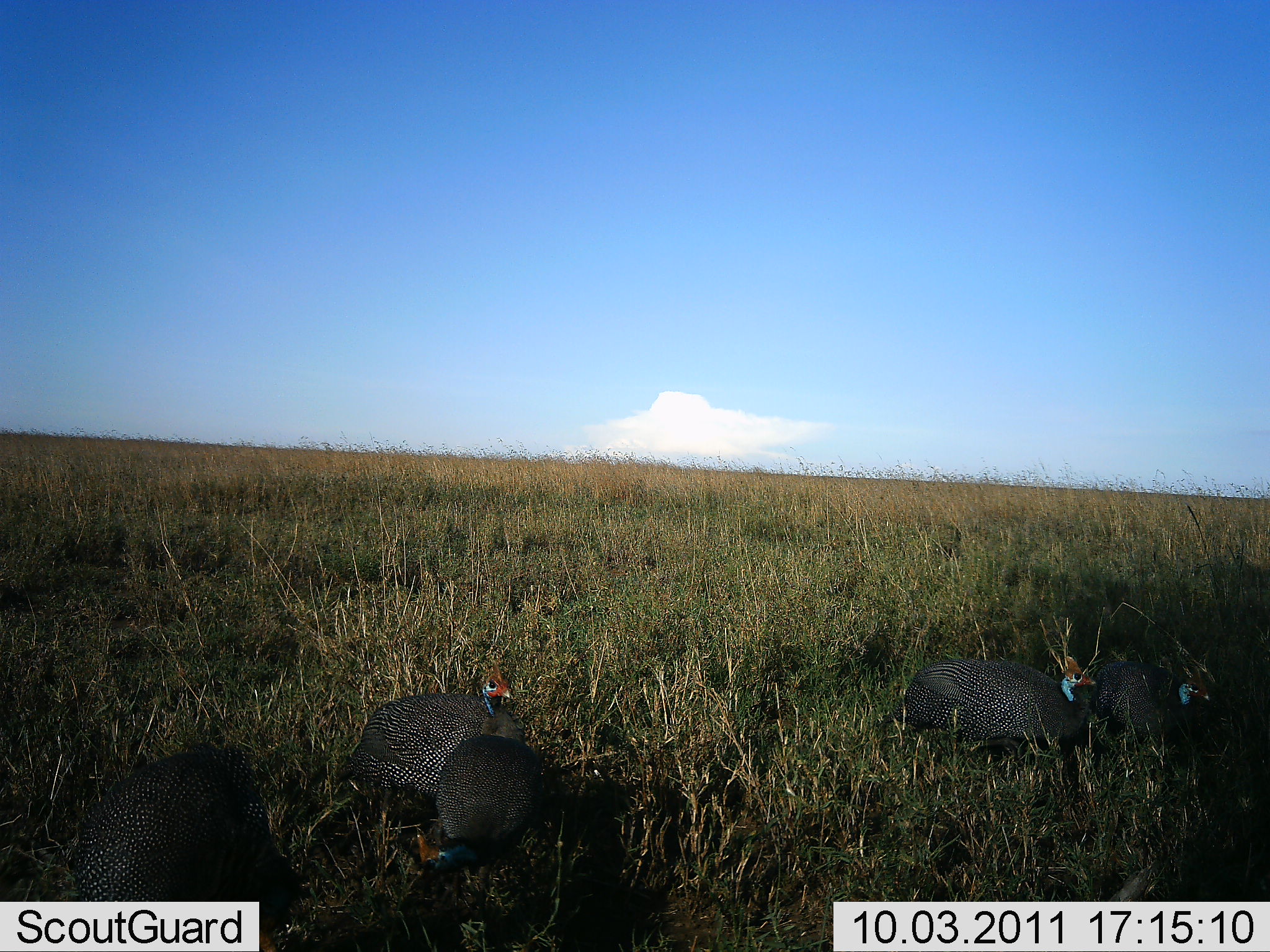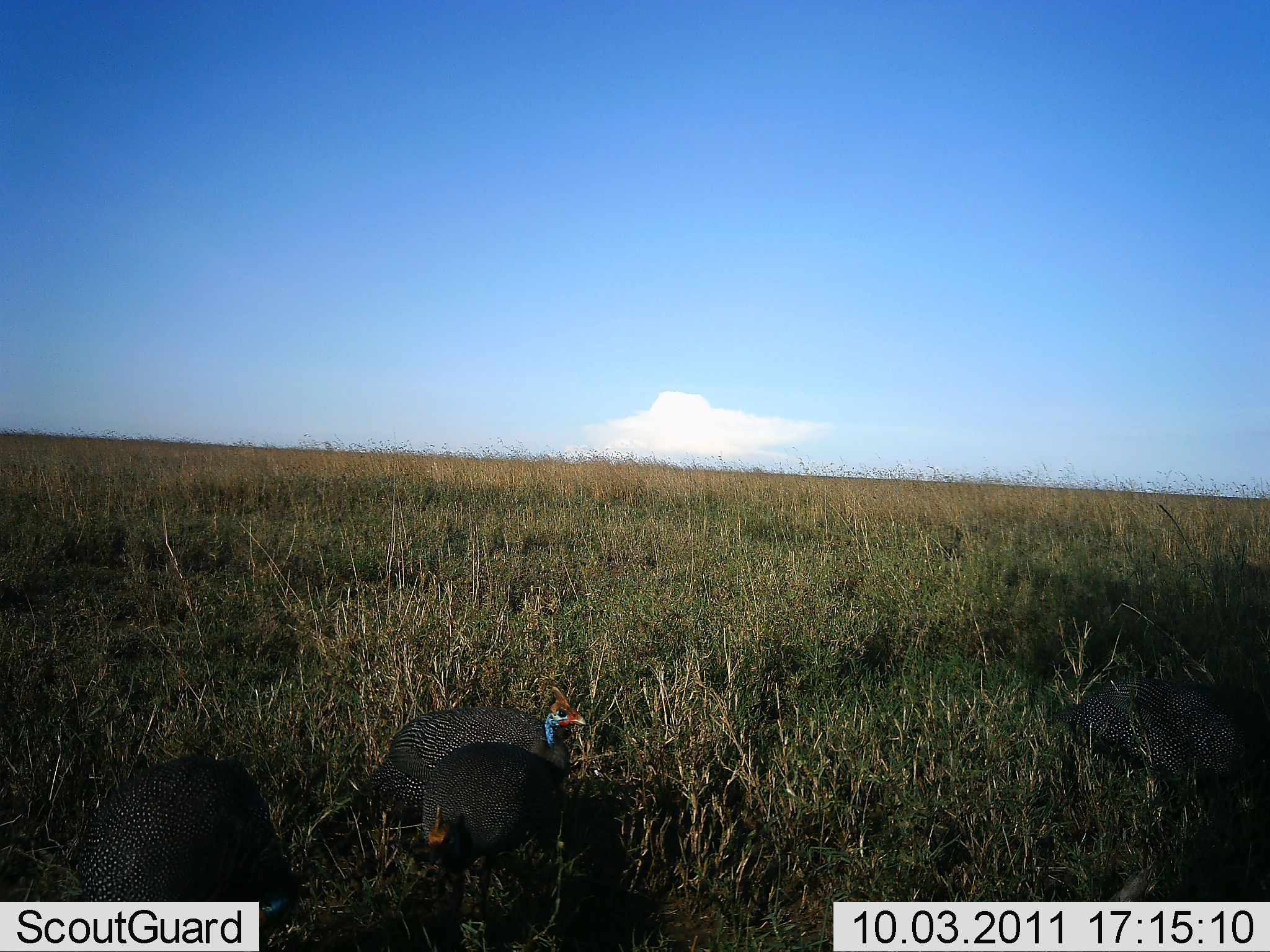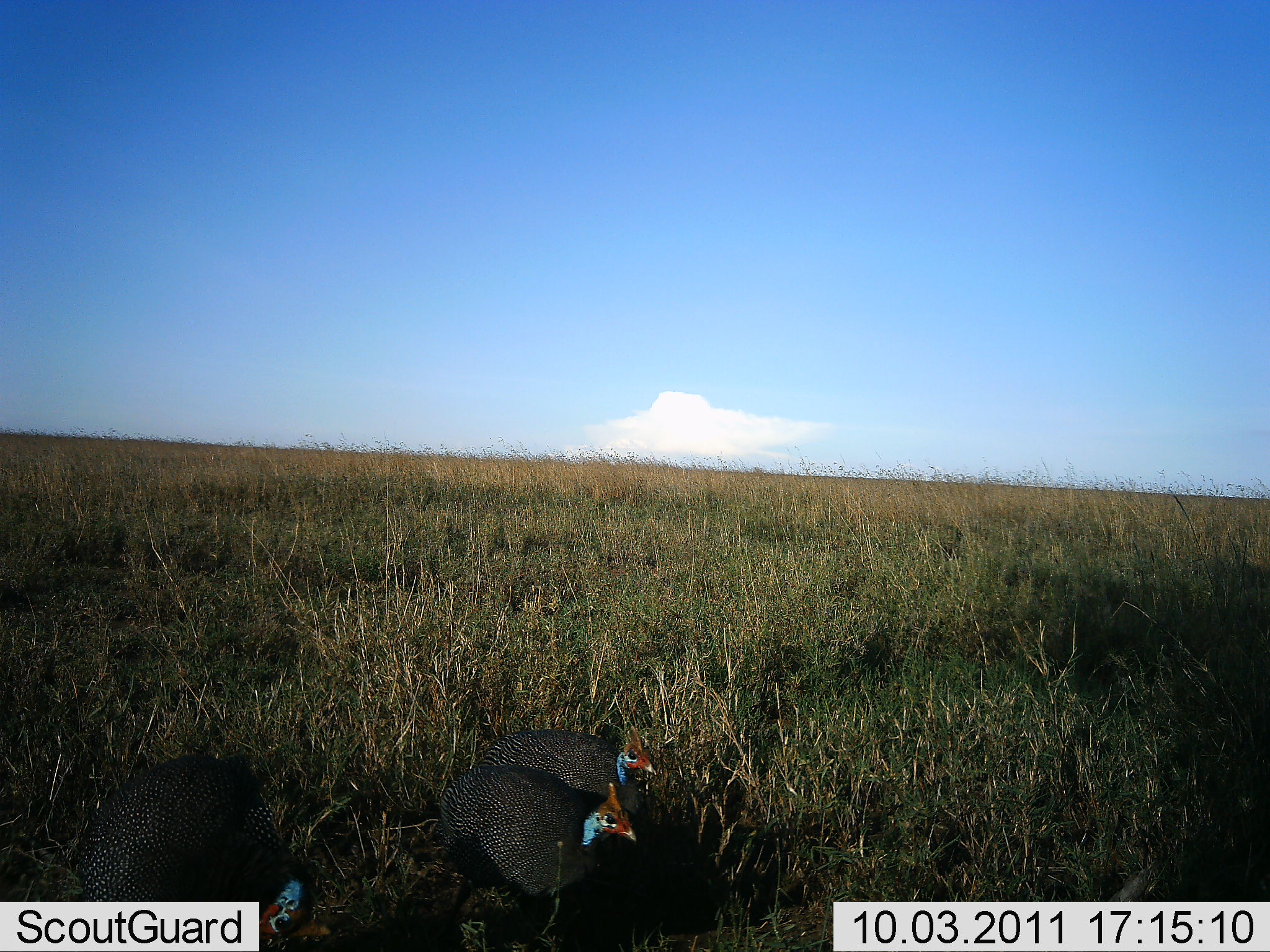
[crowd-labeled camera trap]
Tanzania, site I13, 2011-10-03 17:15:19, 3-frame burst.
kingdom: Animalia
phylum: Chordata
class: Aves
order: Galliformes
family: Numididae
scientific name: Numididae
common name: guinea fowl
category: guineafowl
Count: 5.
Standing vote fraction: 50%.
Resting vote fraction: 0%.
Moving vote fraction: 50%.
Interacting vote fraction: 0%.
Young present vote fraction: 0%.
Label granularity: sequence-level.